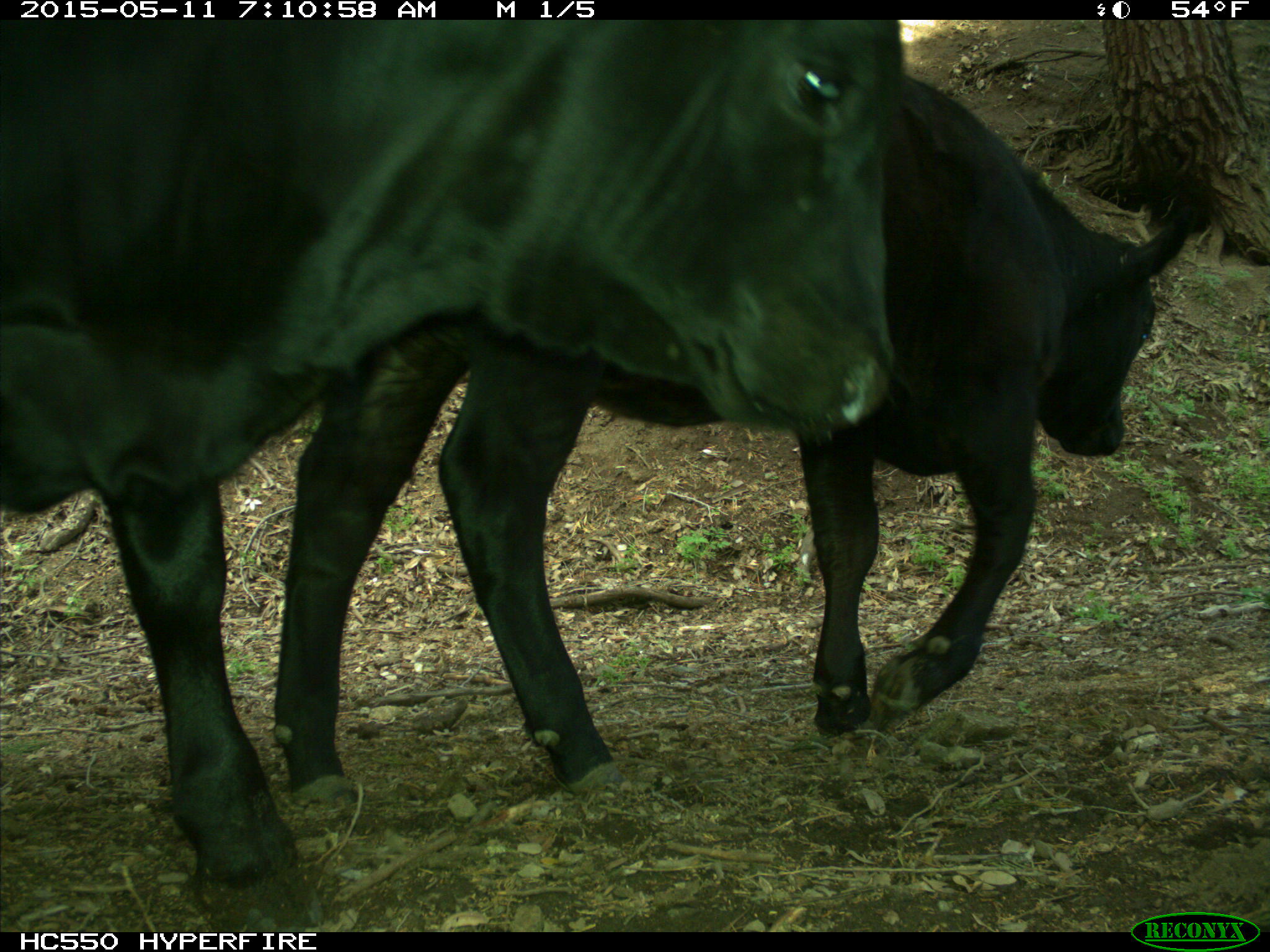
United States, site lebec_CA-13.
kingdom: Animalia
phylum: Chordata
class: Mammalia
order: Artiodactyla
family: Bovidae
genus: Bos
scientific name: Bos taurus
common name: domestic cow